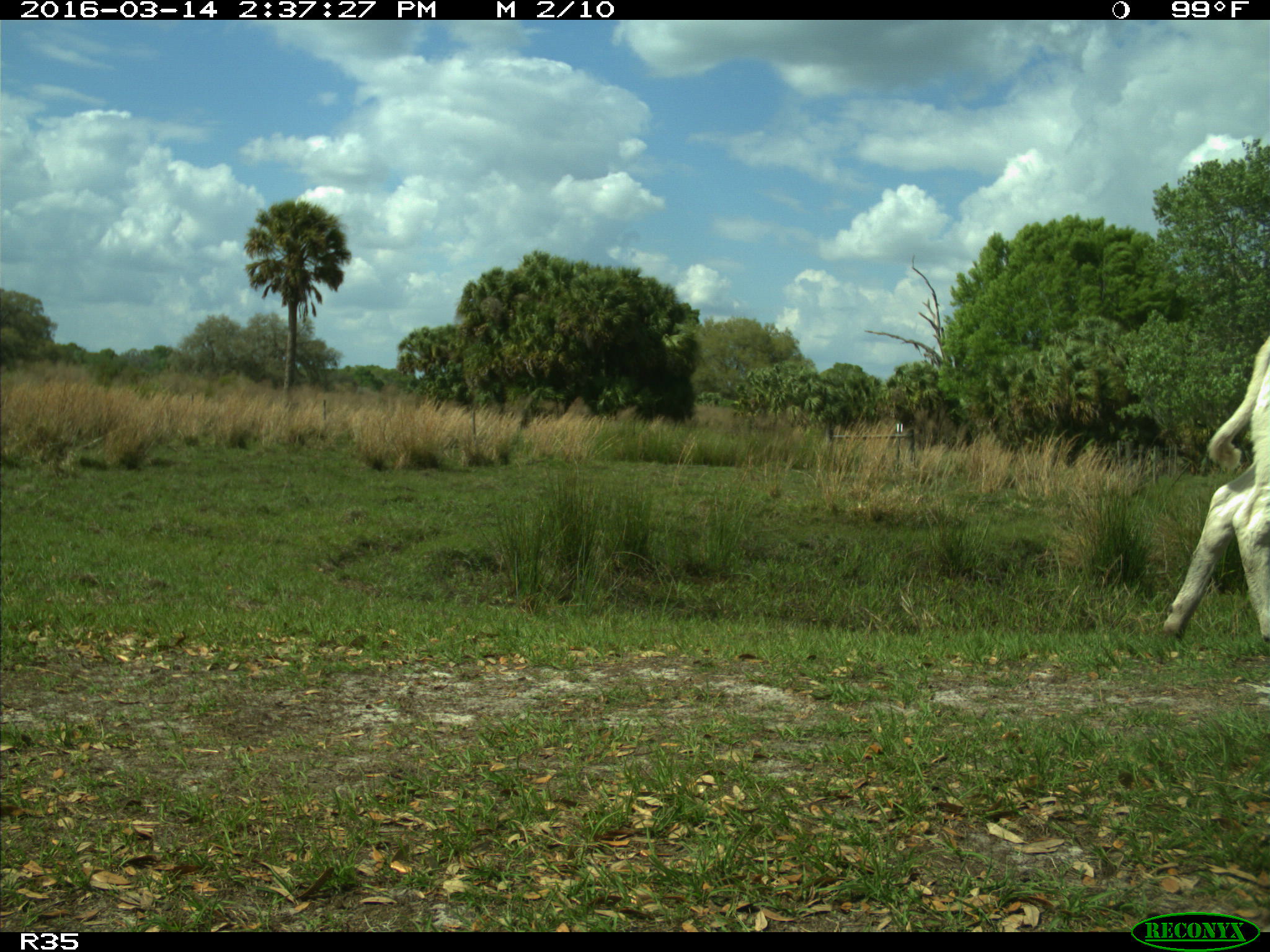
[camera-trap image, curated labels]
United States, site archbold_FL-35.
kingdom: Animalia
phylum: Chordata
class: Mammalia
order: Artiodactyla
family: Bovidae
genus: Bos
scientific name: Bos taurus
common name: domestic cow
Bos taurus (domestic cow).